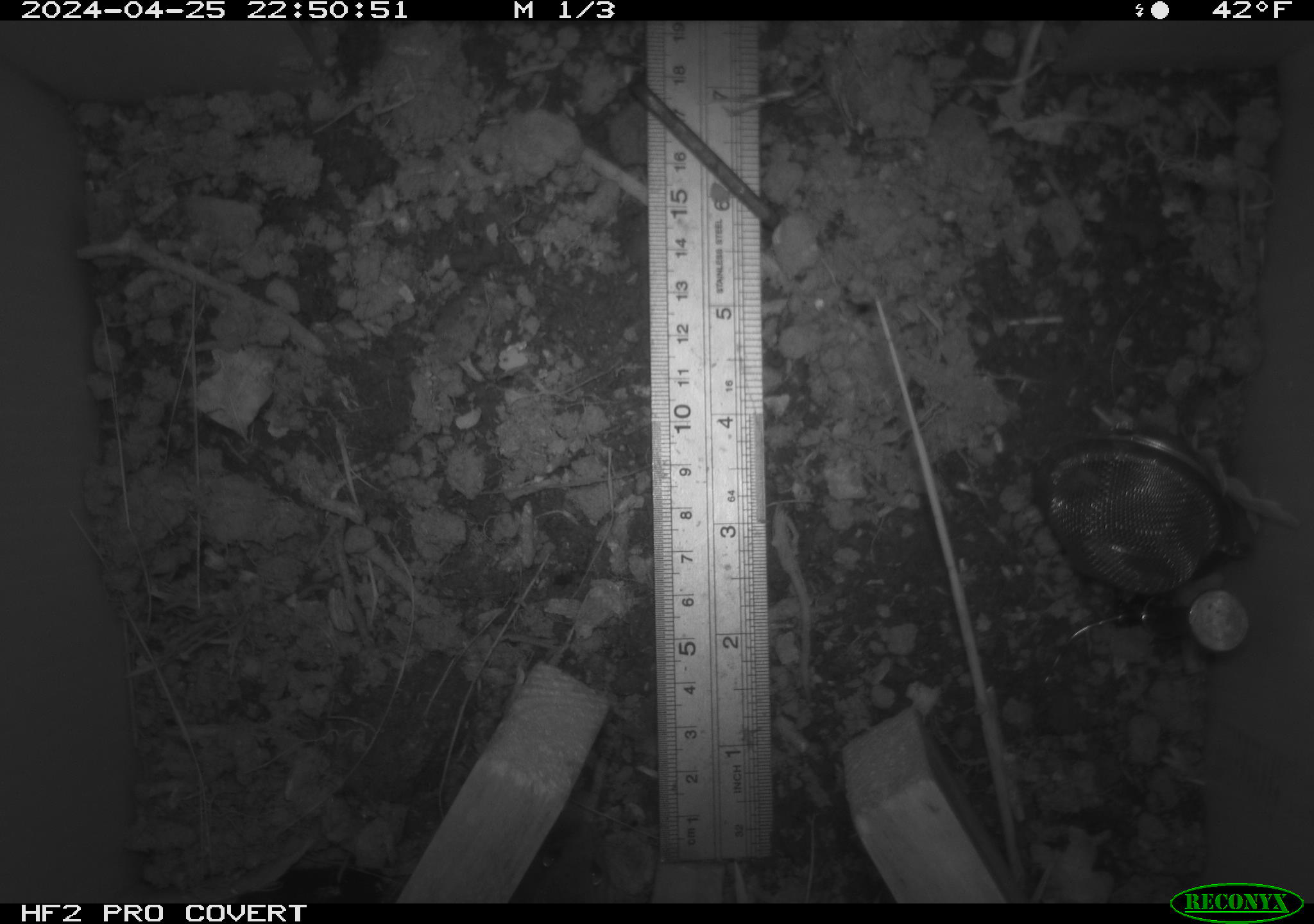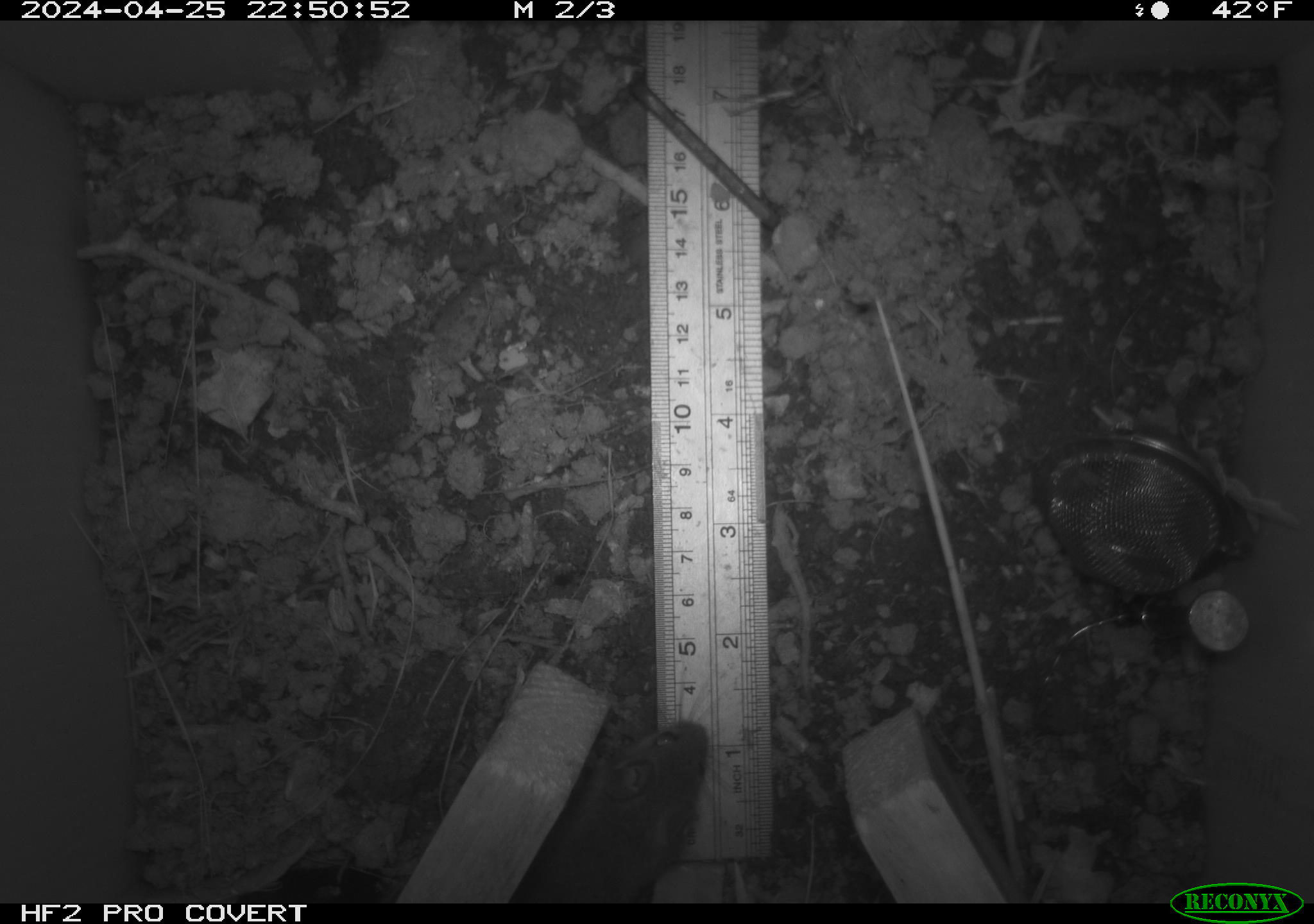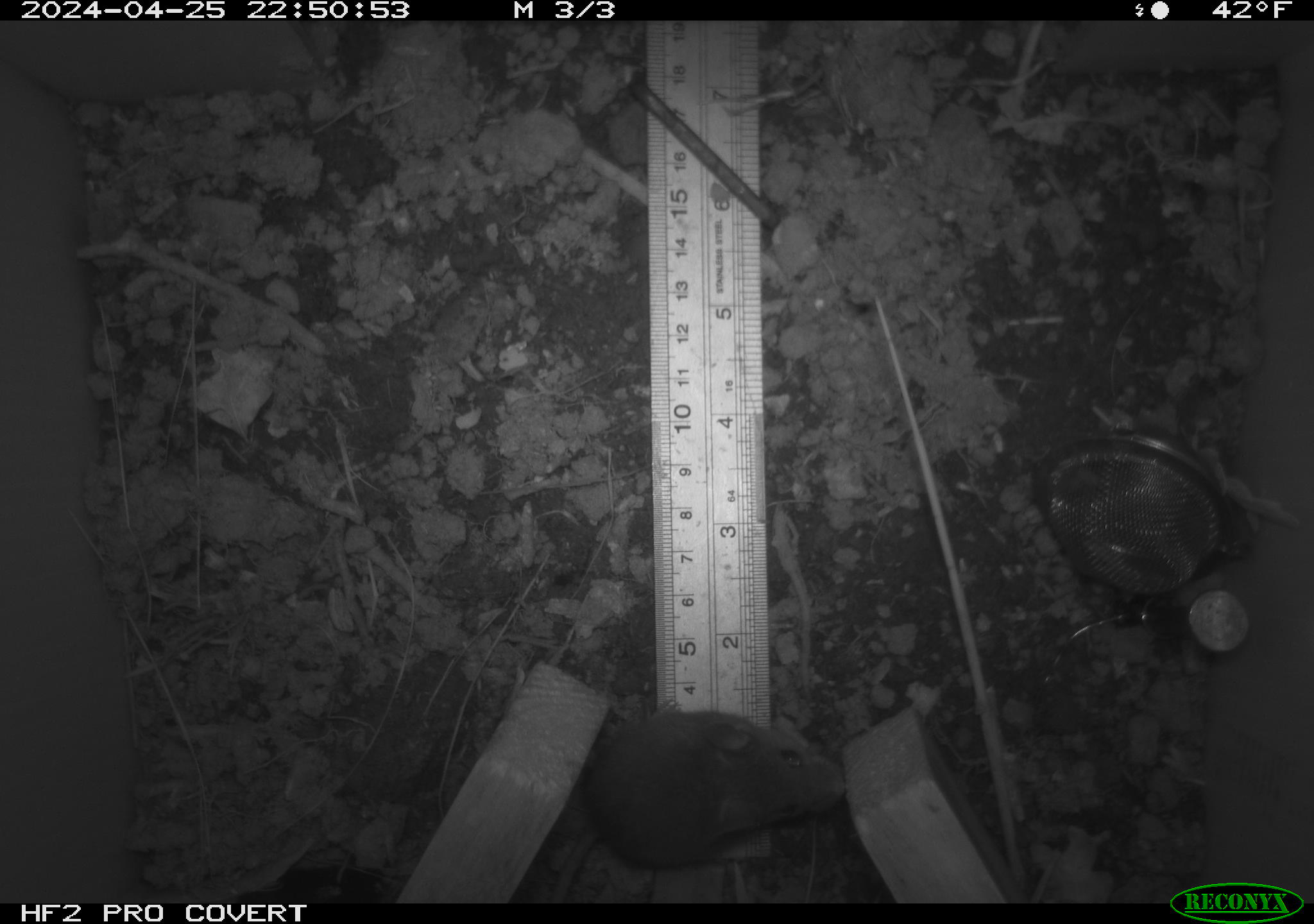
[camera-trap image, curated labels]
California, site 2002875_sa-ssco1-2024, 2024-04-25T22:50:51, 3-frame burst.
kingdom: Animalia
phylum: Chordata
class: Mammalia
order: Rodentia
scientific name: Rodentia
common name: mouse species